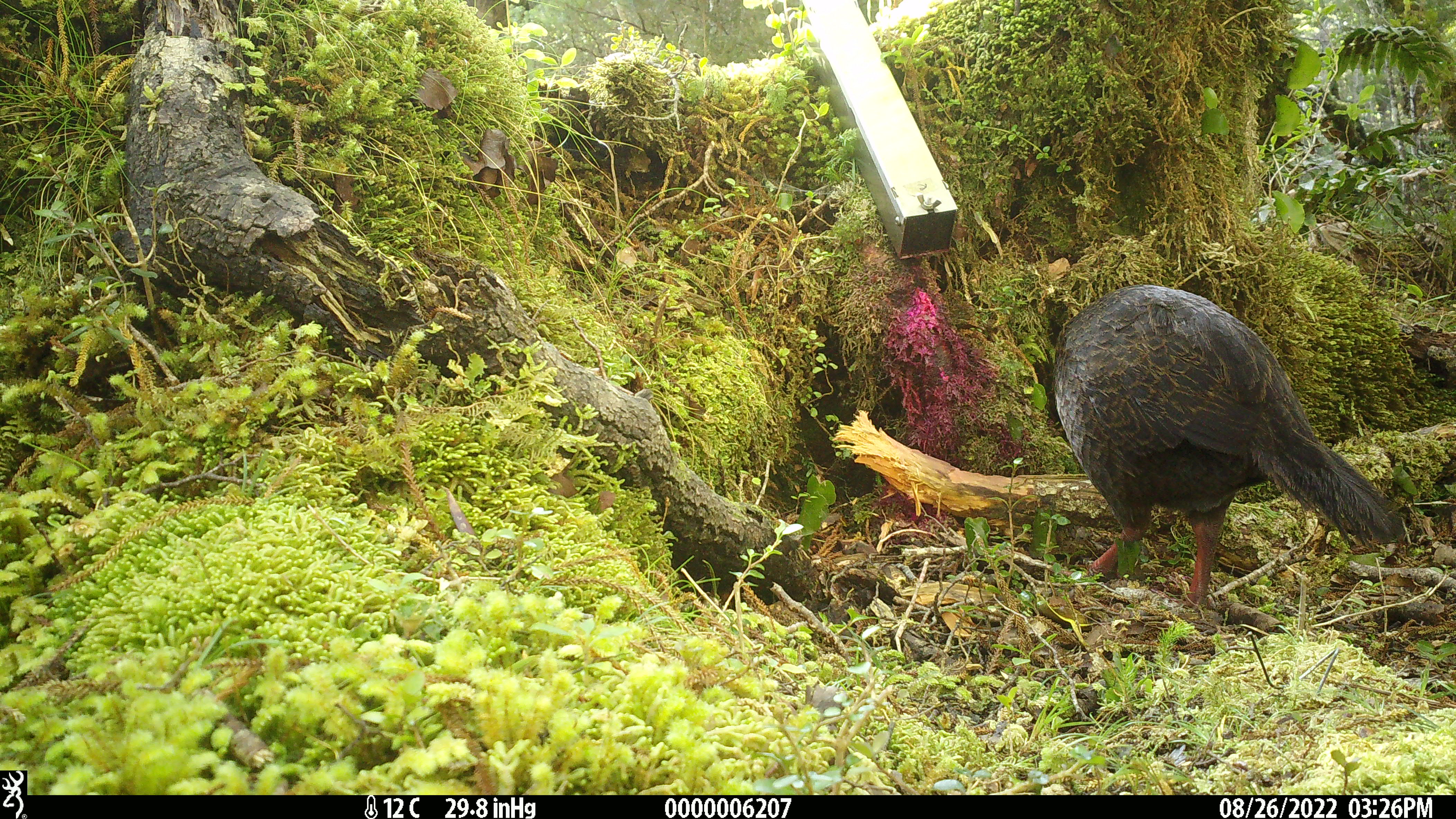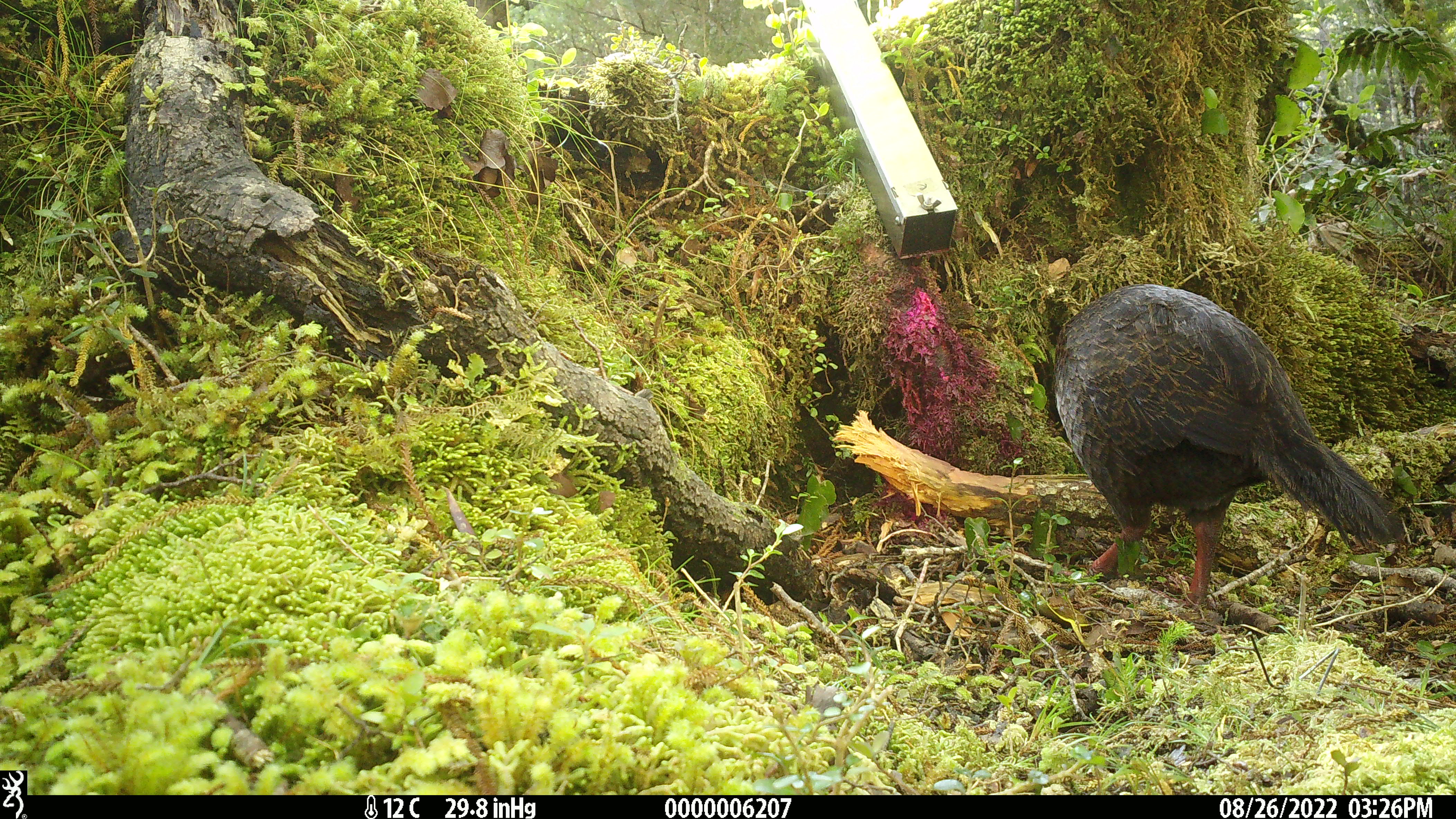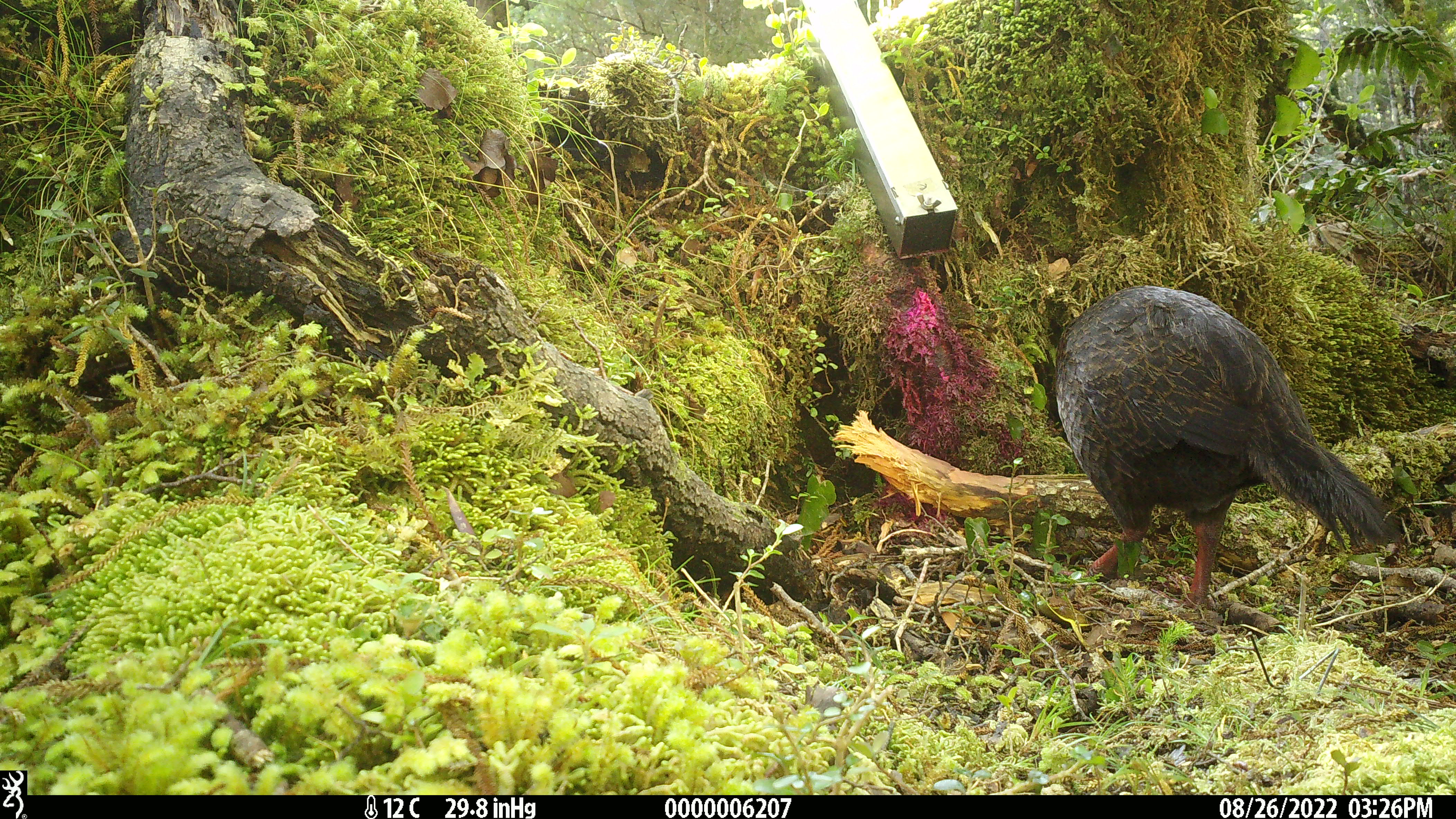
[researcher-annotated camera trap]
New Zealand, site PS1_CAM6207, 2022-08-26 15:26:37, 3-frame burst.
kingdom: Animalia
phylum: Chordata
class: Aves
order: Gruiformes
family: Rallidae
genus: Gallirallus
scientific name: Gallirallus australis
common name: weka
Weka (Gallirallus australis).